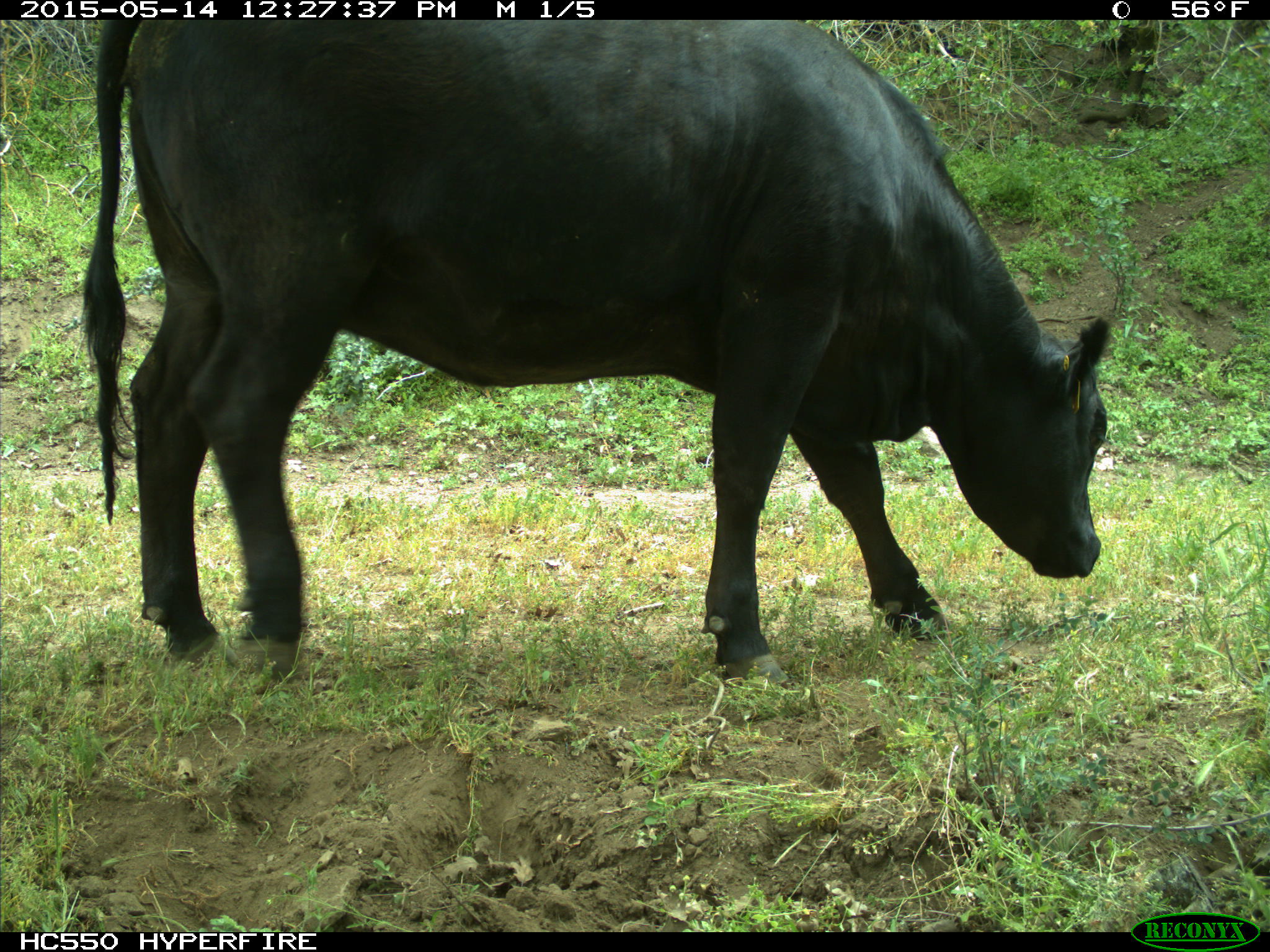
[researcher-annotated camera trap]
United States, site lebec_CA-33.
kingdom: Animalia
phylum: Chordata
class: Mammalia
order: Artiodactyla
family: Bovidae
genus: Bos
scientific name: Bos taurus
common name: domestic cow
Bos taurus (domestic cow).